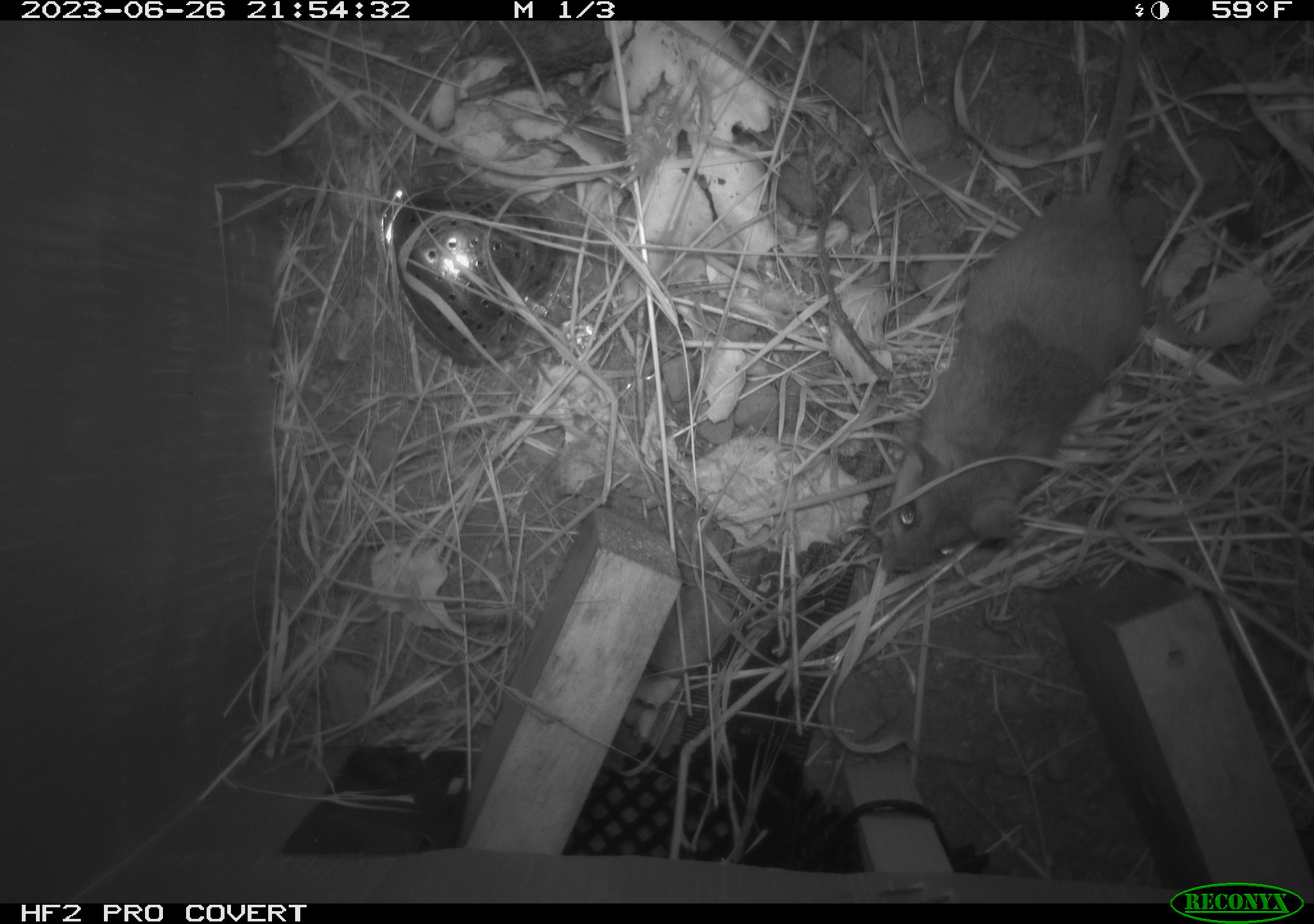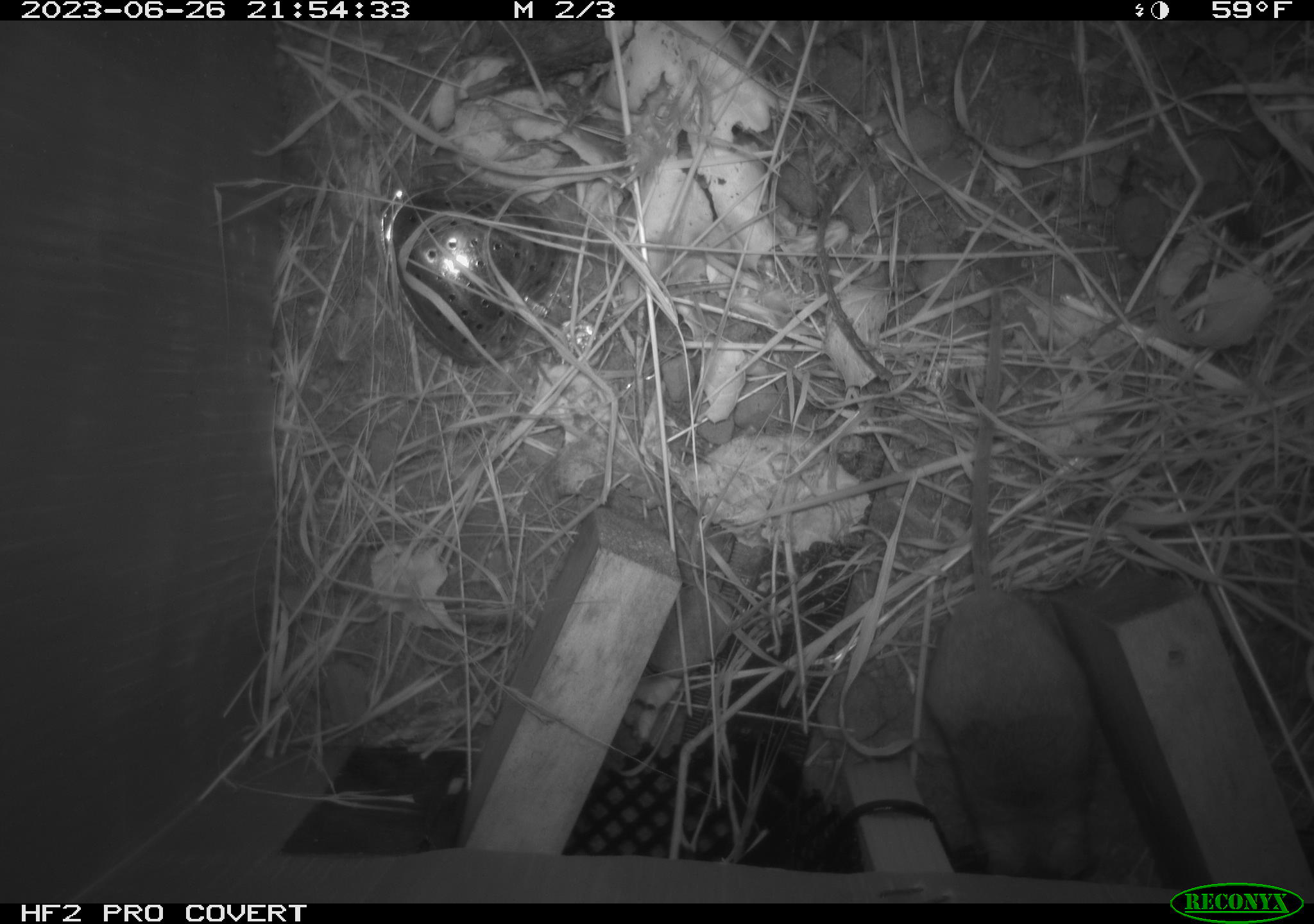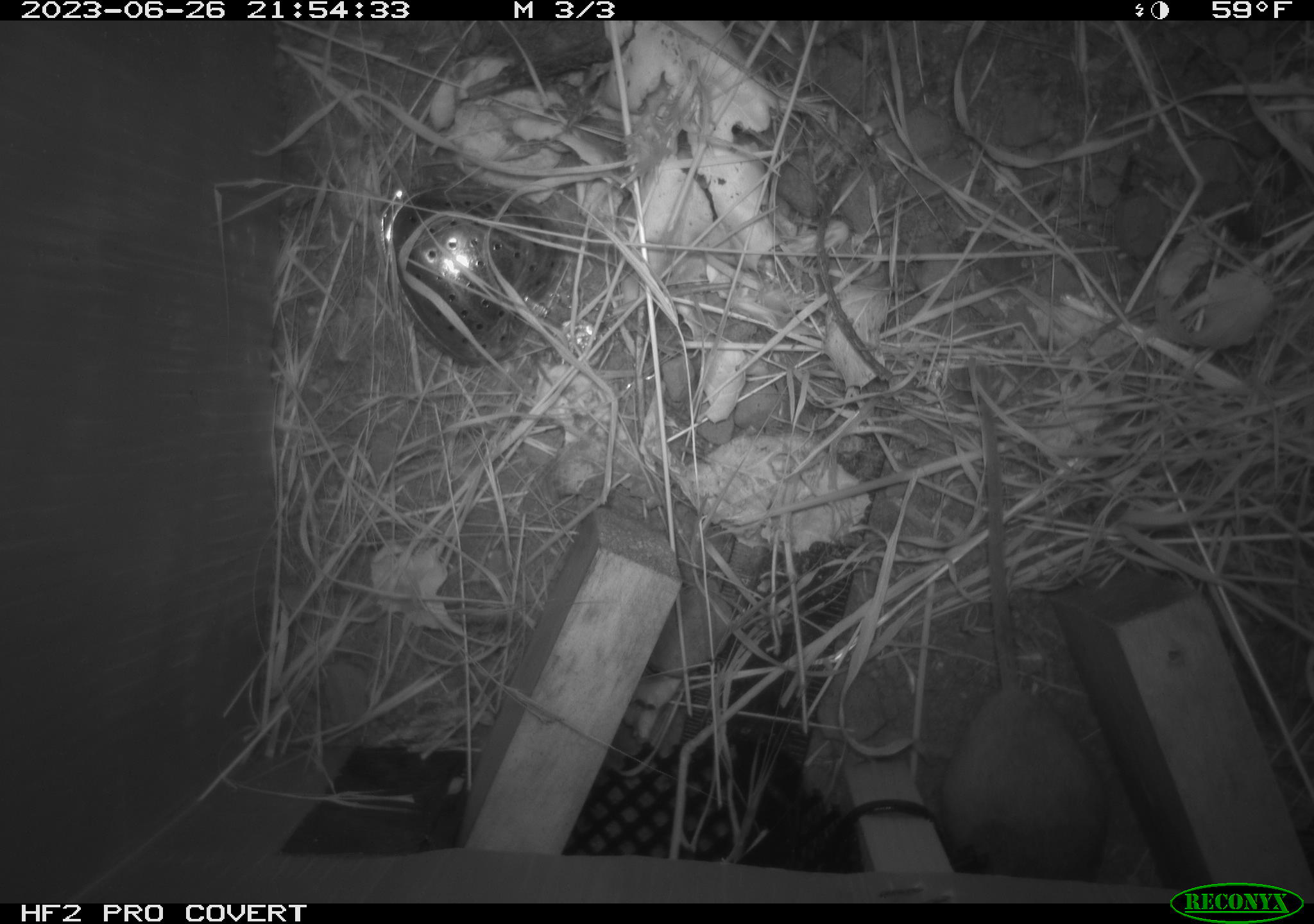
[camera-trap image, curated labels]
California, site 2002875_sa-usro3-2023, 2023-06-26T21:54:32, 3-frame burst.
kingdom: Animalia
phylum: Chordata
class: Mammalia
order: Rodentia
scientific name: Rodentia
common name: mouse species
Mouse species (Rodentia).